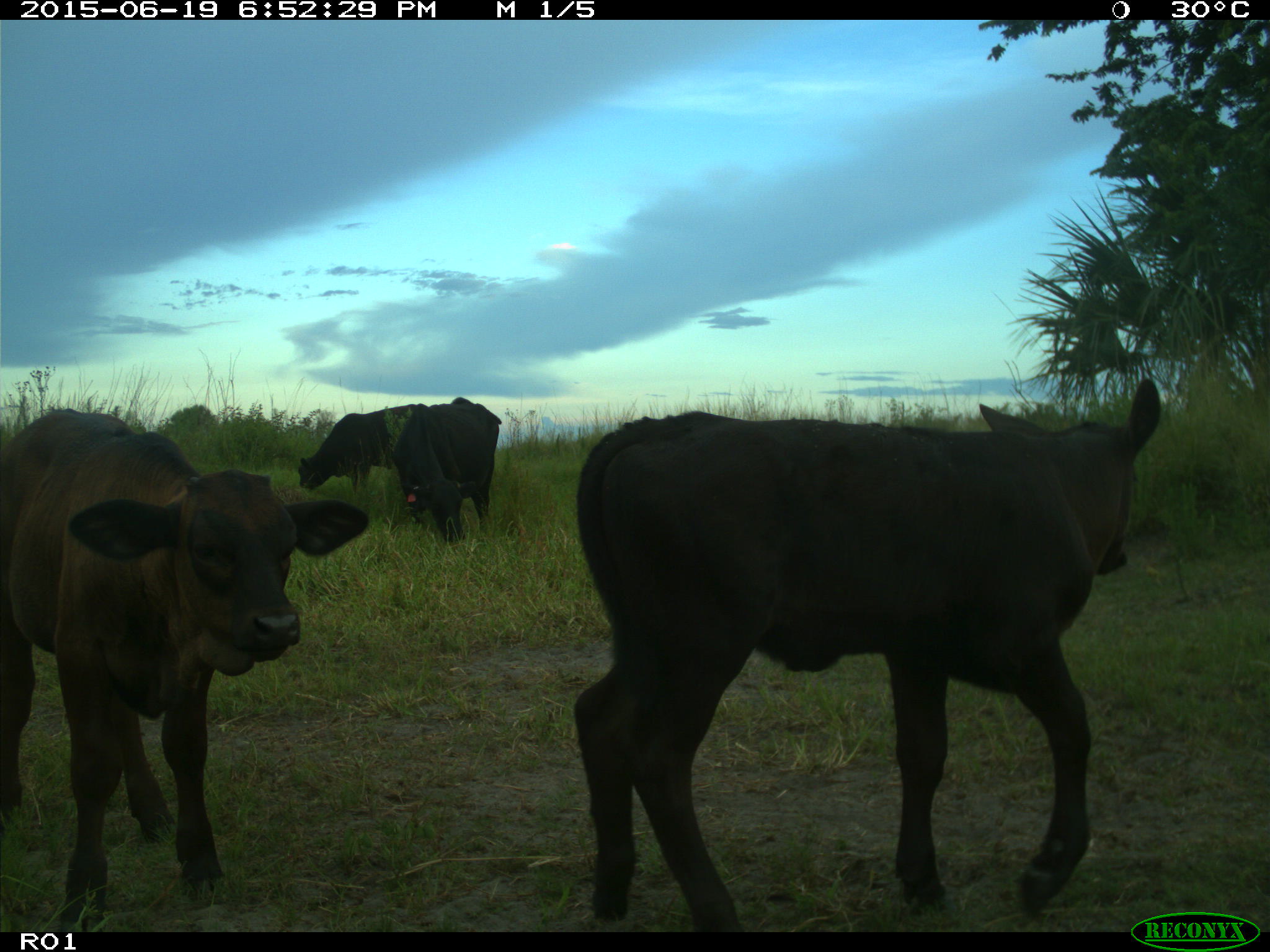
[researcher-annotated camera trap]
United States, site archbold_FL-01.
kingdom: Animalia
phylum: Chordata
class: Mammalia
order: Artiodactyla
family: Bovidae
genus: Bos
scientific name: Bos taurus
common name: domestic cow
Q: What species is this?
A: Bos taurus (domestic cow).